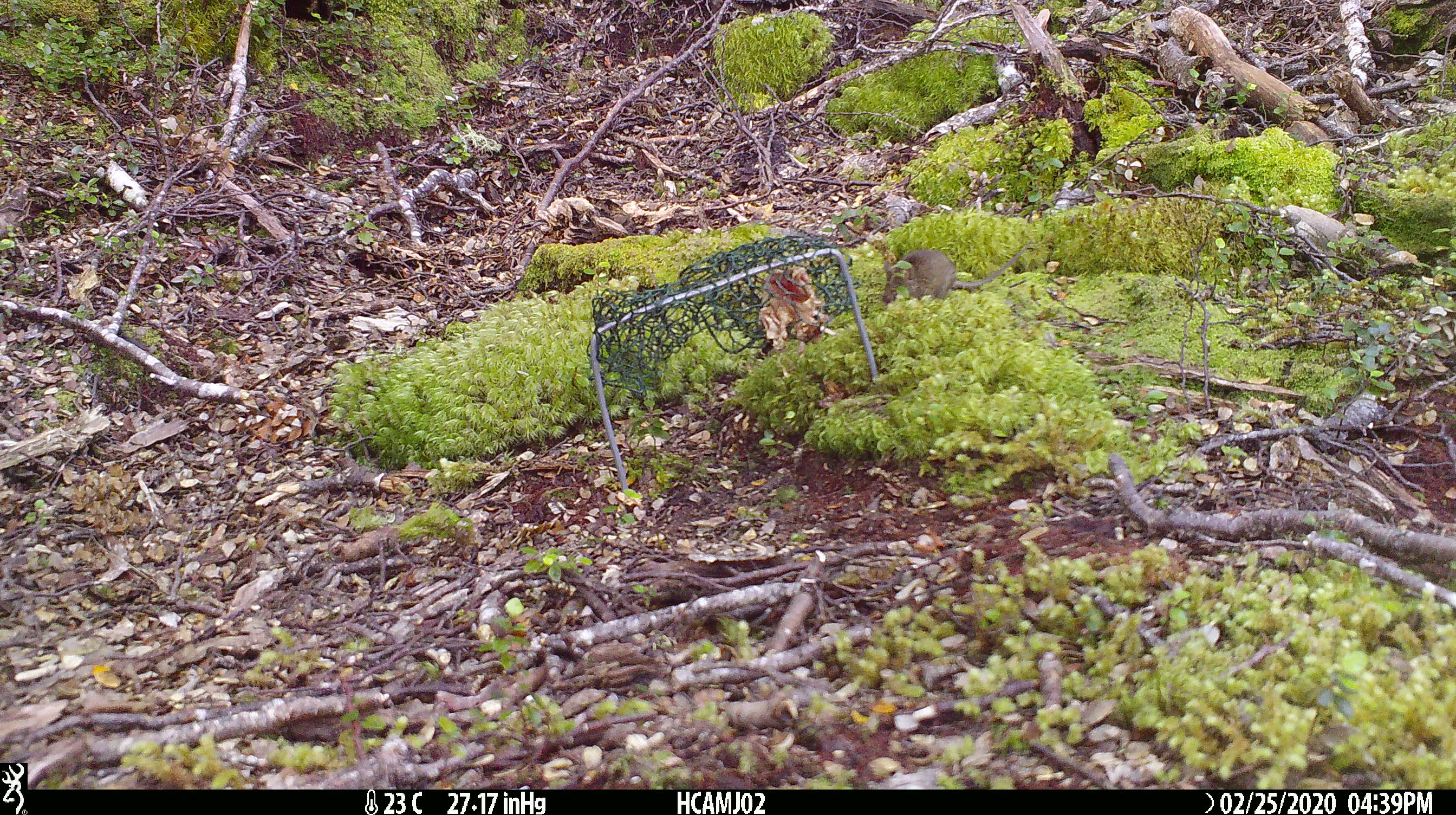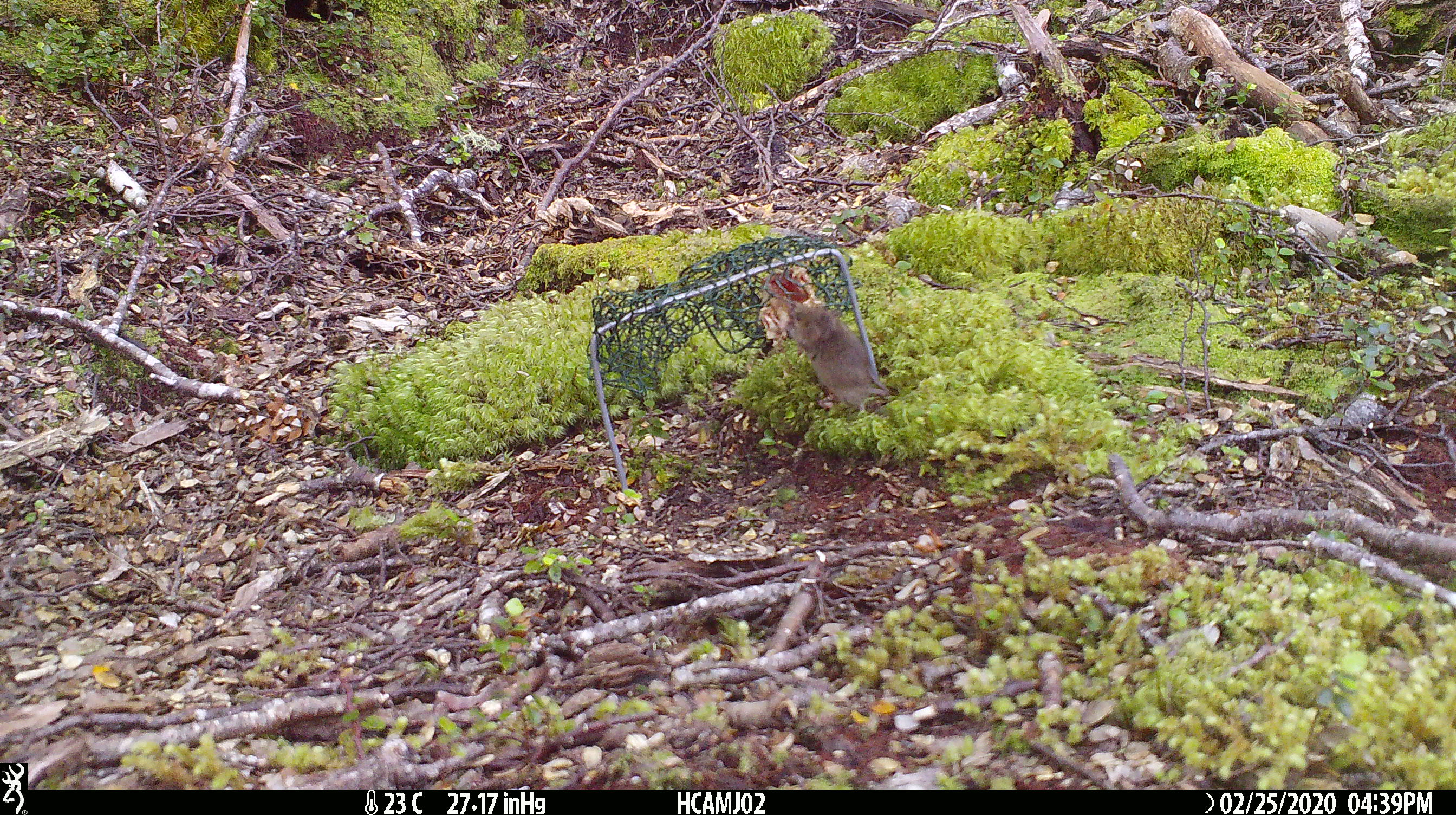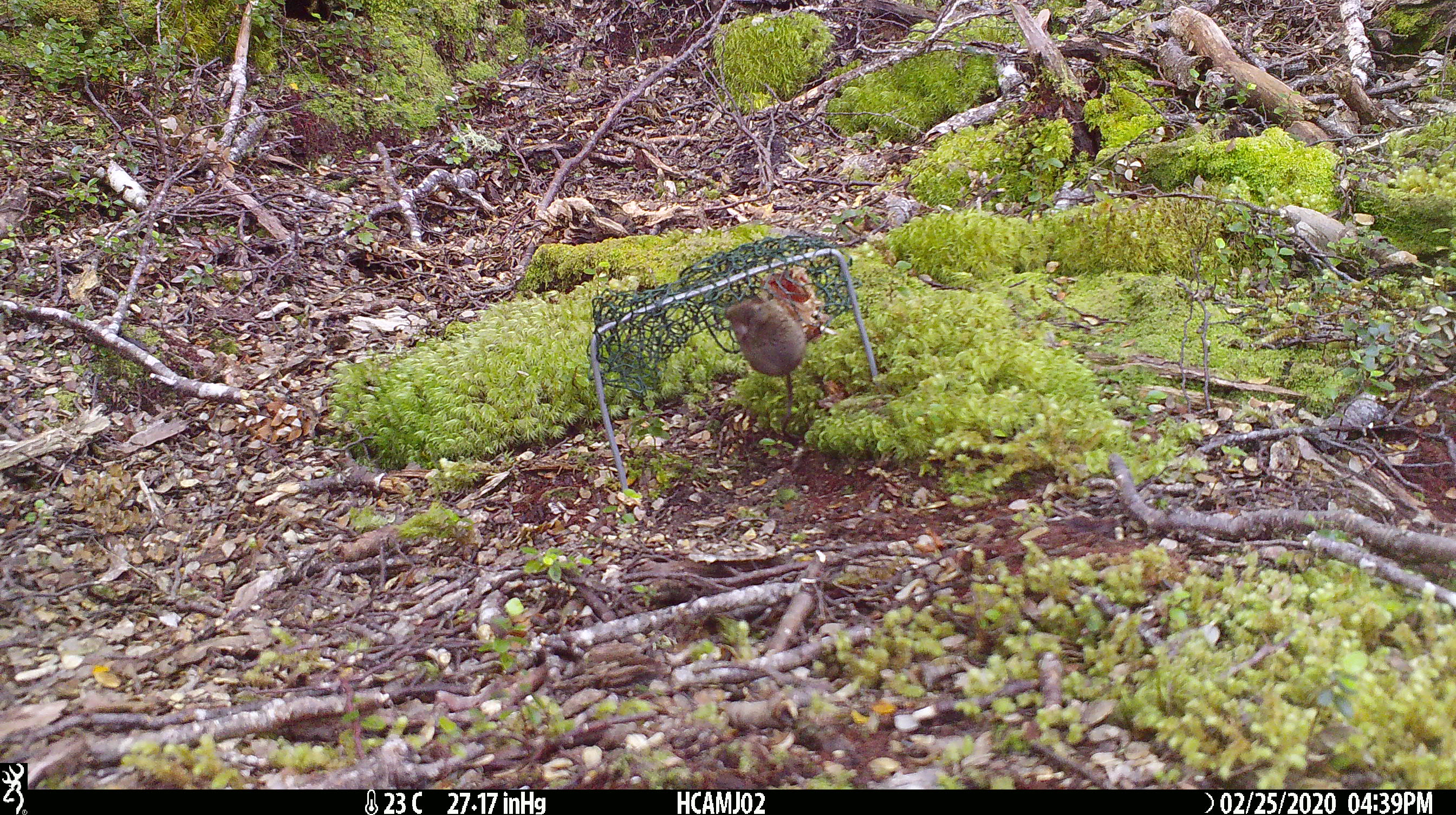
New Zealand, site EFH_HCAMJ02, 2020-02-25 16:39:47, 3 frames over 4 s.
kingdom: Animalia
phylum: Chordata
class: Mammalia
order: Rodentia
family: Muridae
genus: Mus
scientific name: Mus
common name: mouse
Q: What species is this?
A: Mouse (Mus).